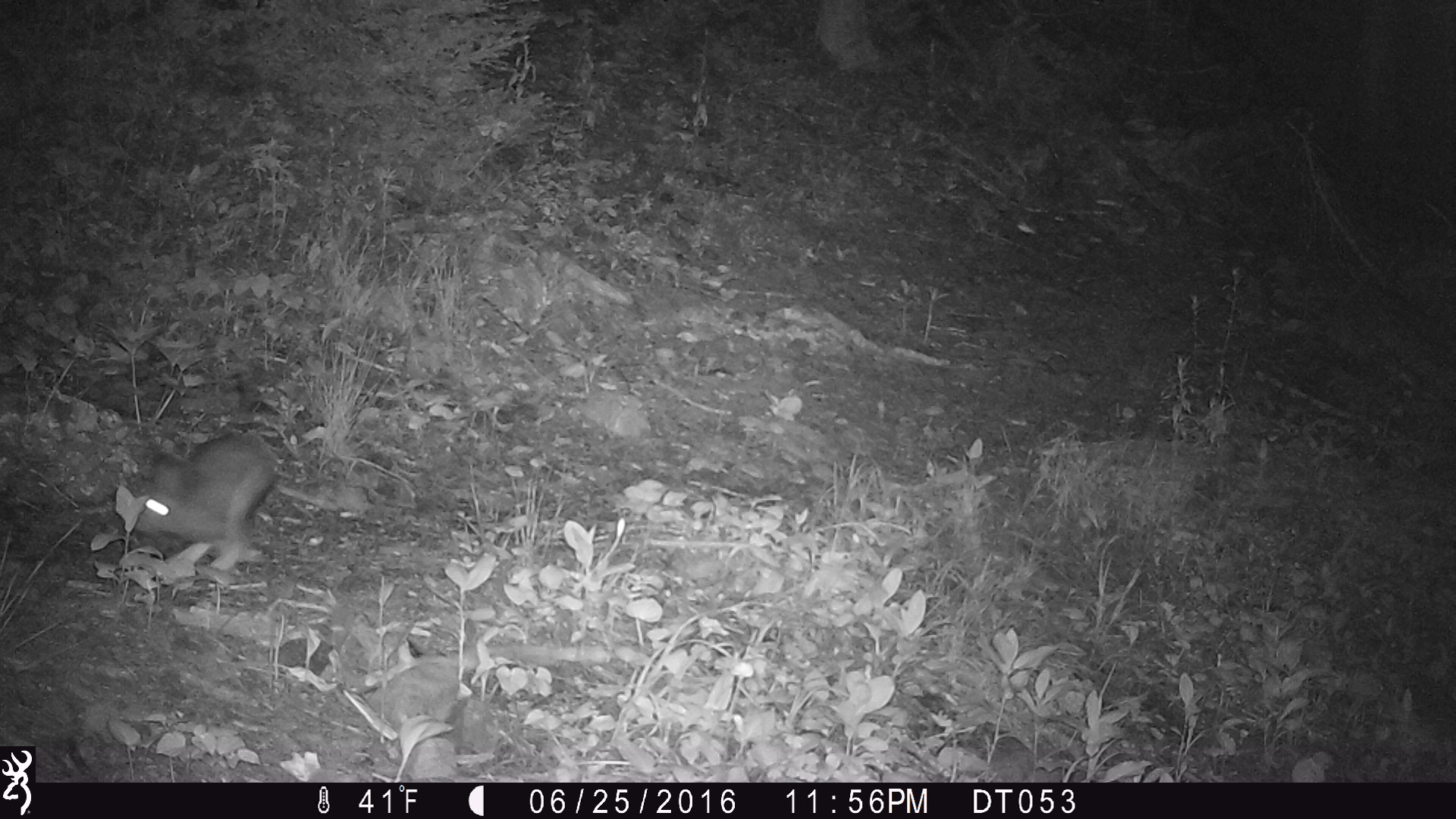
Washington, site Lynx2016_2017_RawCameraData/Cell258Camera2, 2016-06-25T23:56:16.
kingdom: Animalia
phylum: Chordata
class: Mammalia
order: Lagomorpha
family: Leporidae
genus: Lepus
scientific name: Lepus americanus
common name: snowshoe hare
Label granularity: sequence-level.